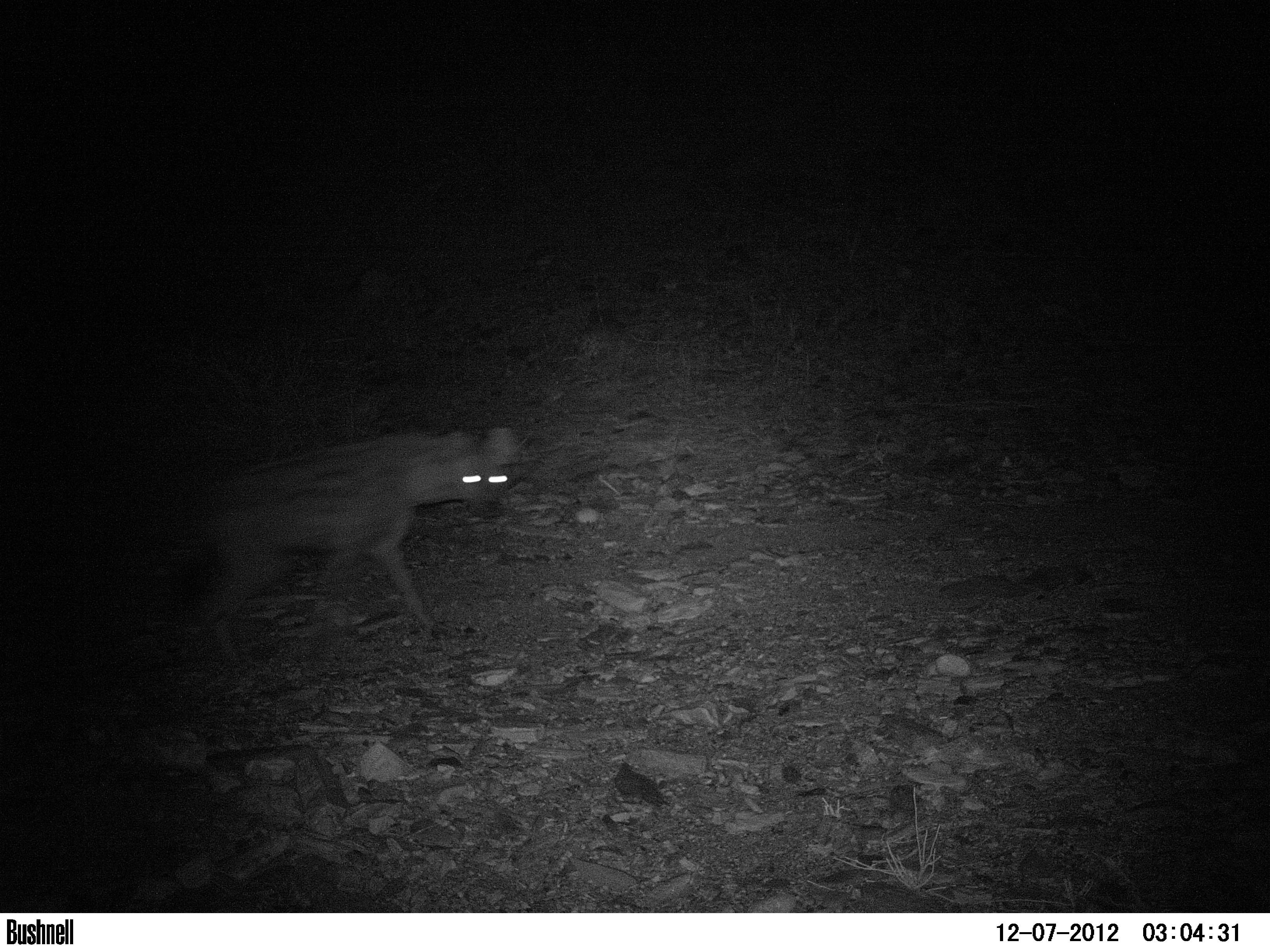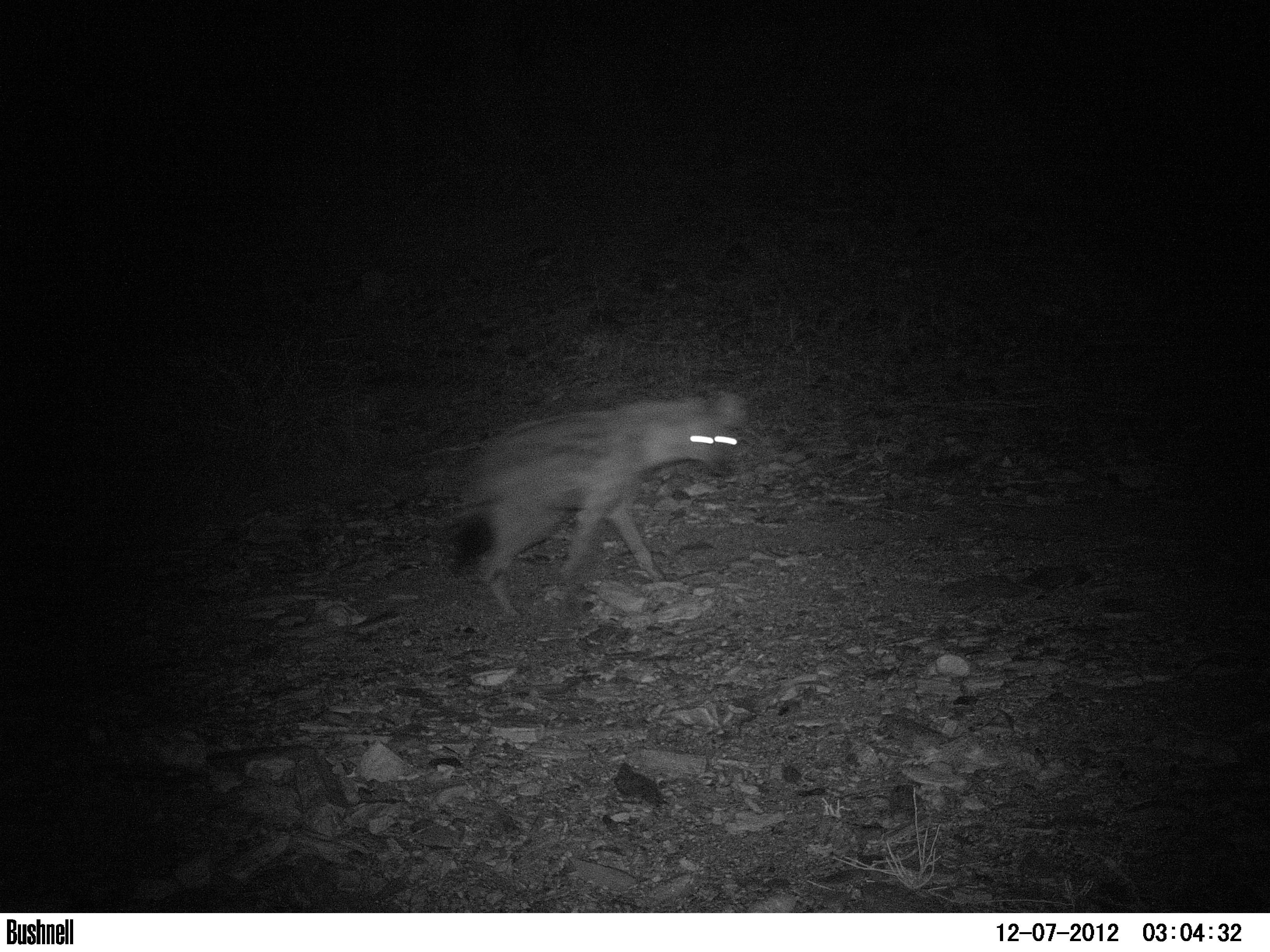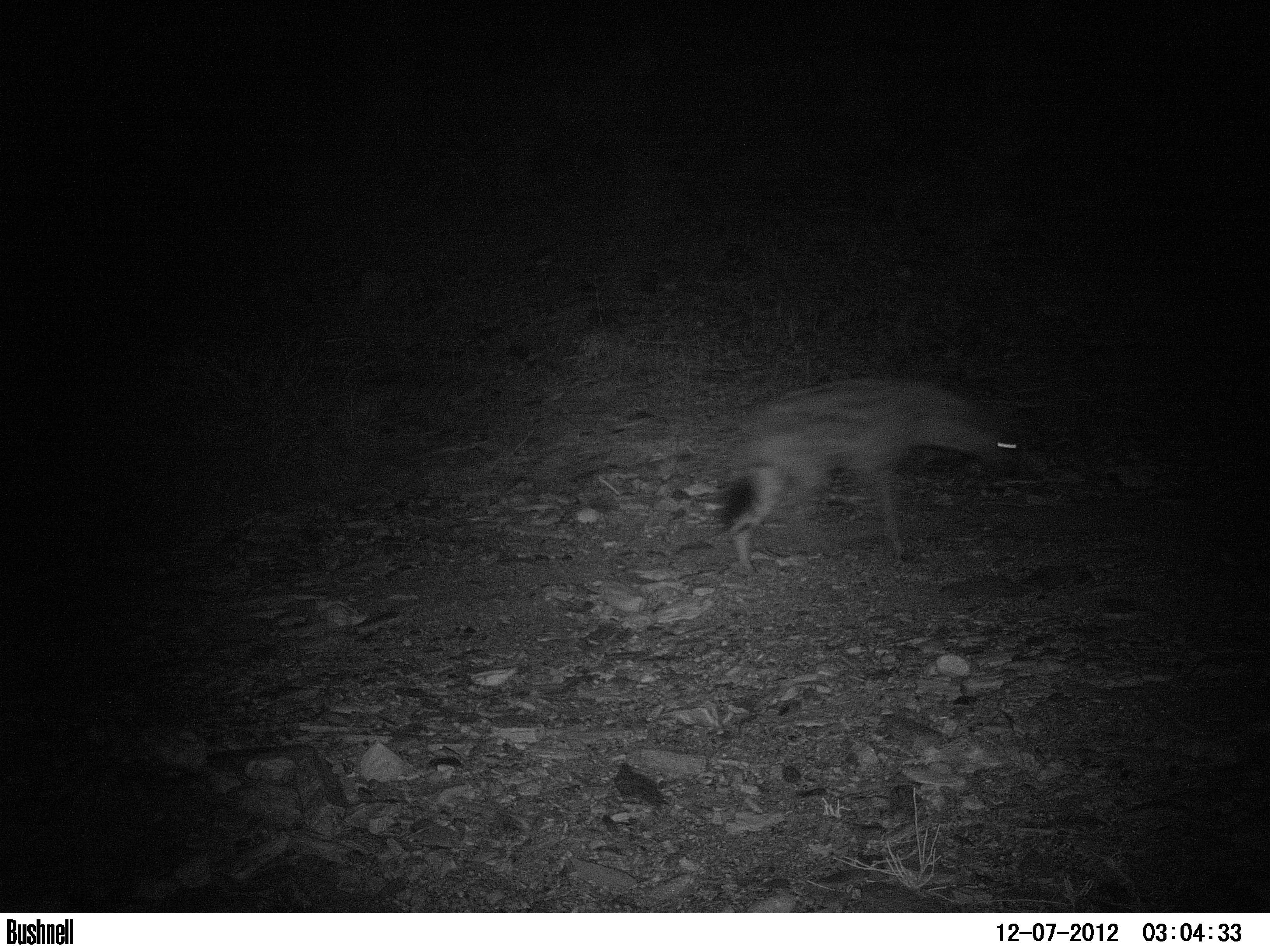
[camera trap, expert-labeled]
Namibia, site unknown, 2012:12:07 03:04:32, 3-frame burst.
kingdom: Animalia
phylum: Chordata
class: Mammalia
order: Carnivora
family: Hyaenidae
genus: Crocuta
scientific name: Crocuta crocuta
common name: spotted hyena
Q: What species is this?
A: Crocuta crocuta (spotted hyena).